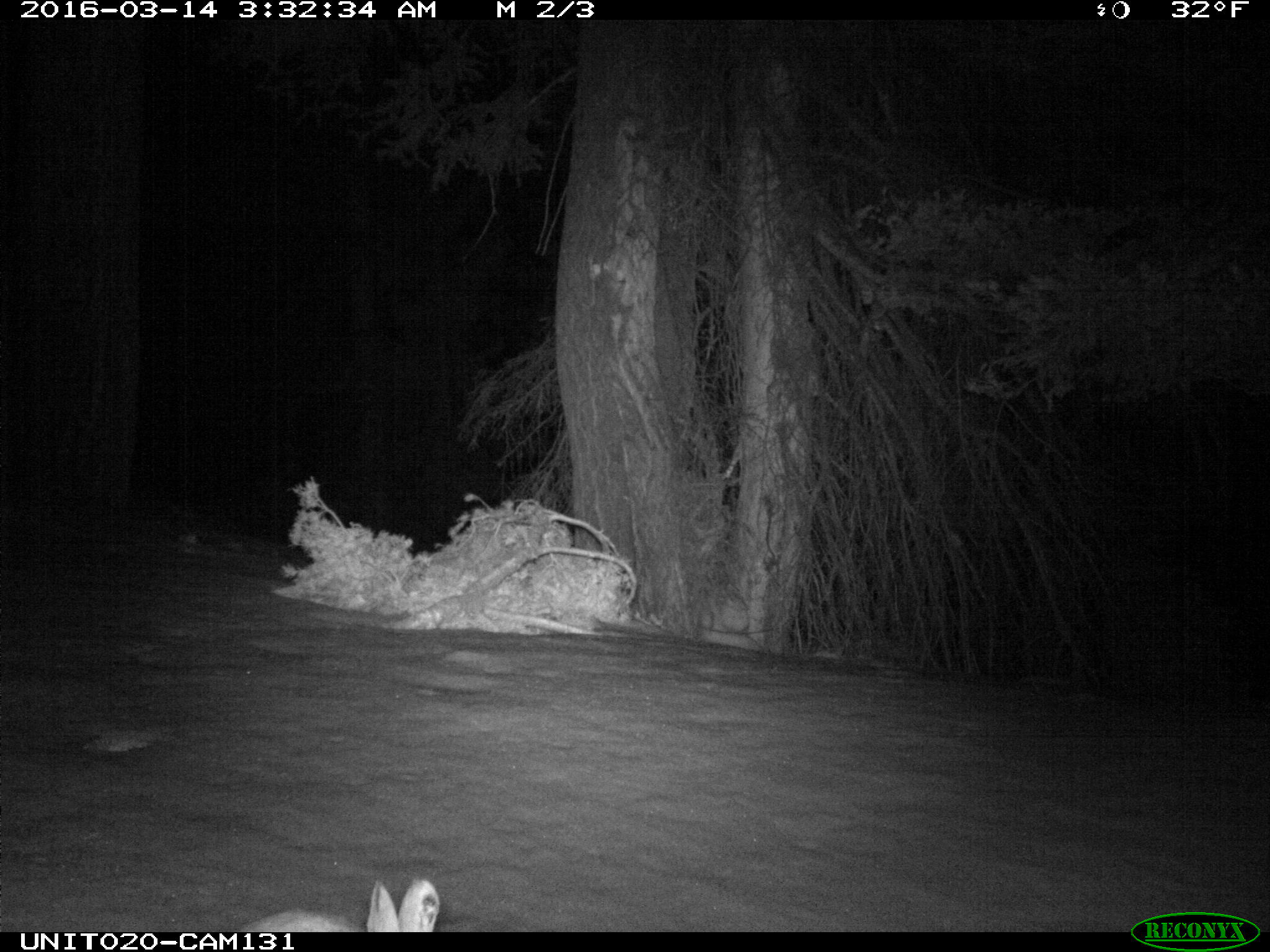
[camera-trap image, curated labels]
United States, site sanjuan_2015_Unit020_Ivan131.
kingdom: Animalia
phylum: Chordata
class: Mammalia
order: Lagomorpha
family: Leporidae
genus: Lepus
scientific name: Lepus americanus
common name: snowshoe hare